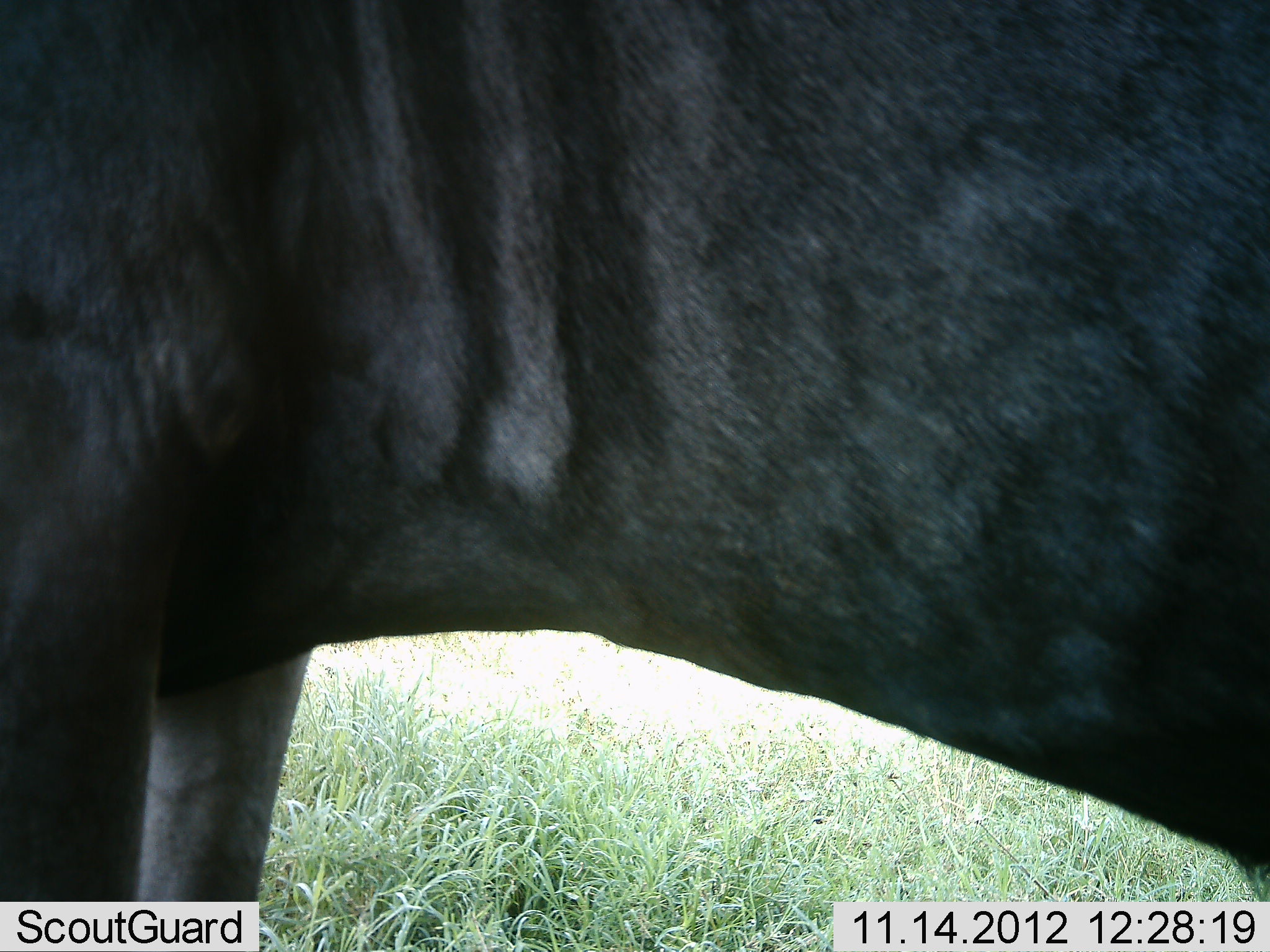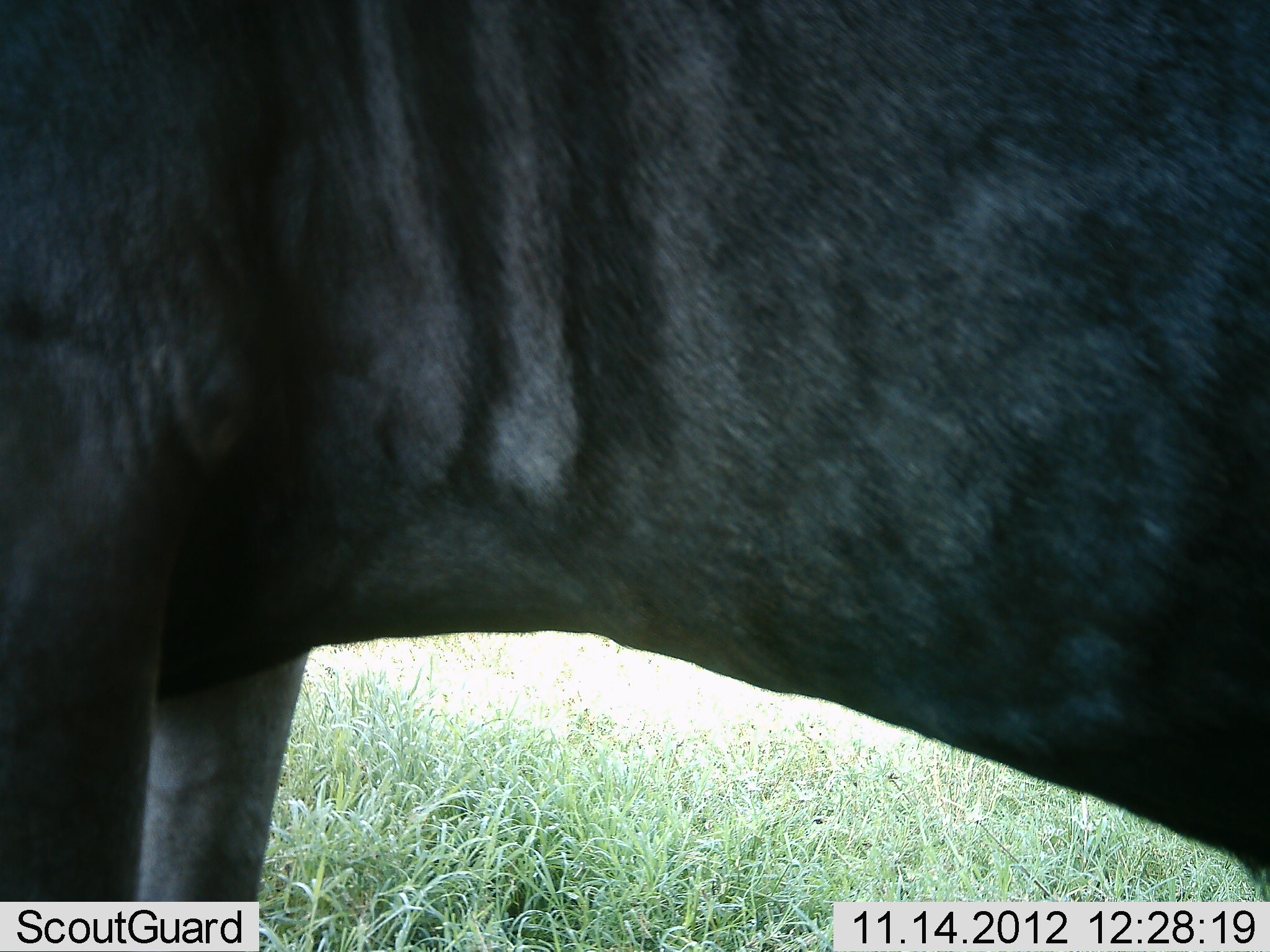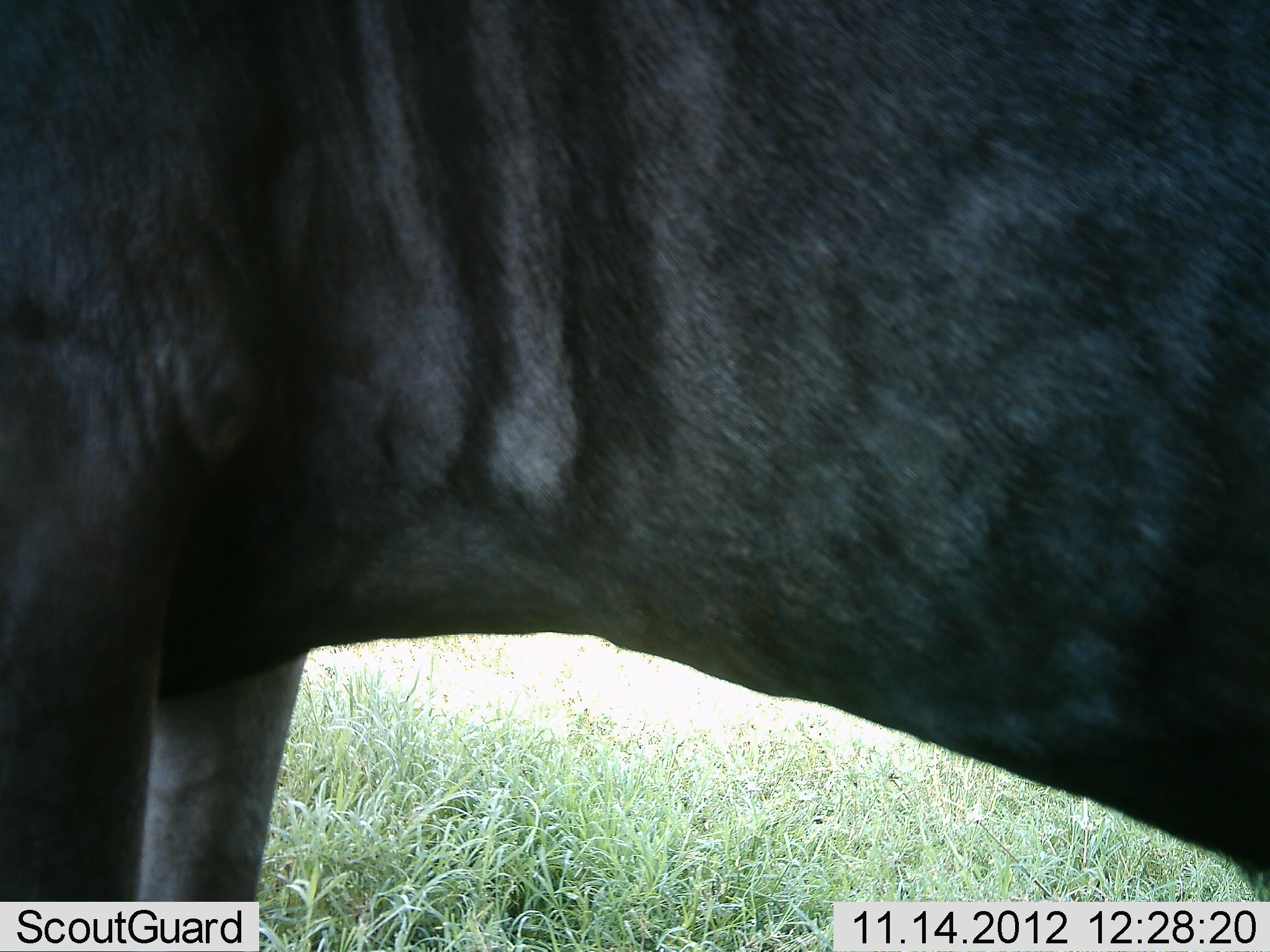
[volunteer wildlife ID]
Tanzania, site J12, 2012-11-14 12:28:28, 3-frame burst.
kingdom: Animalia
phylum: Chordata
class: Mammalia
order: Artiodactyla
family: Bovidae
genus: Connochaetes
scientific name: Connochaetes taurinus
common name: blue wildebeest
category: wildebeest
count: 1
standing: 100%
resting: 0%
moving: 0%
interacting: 0%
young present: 0%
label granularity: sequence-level